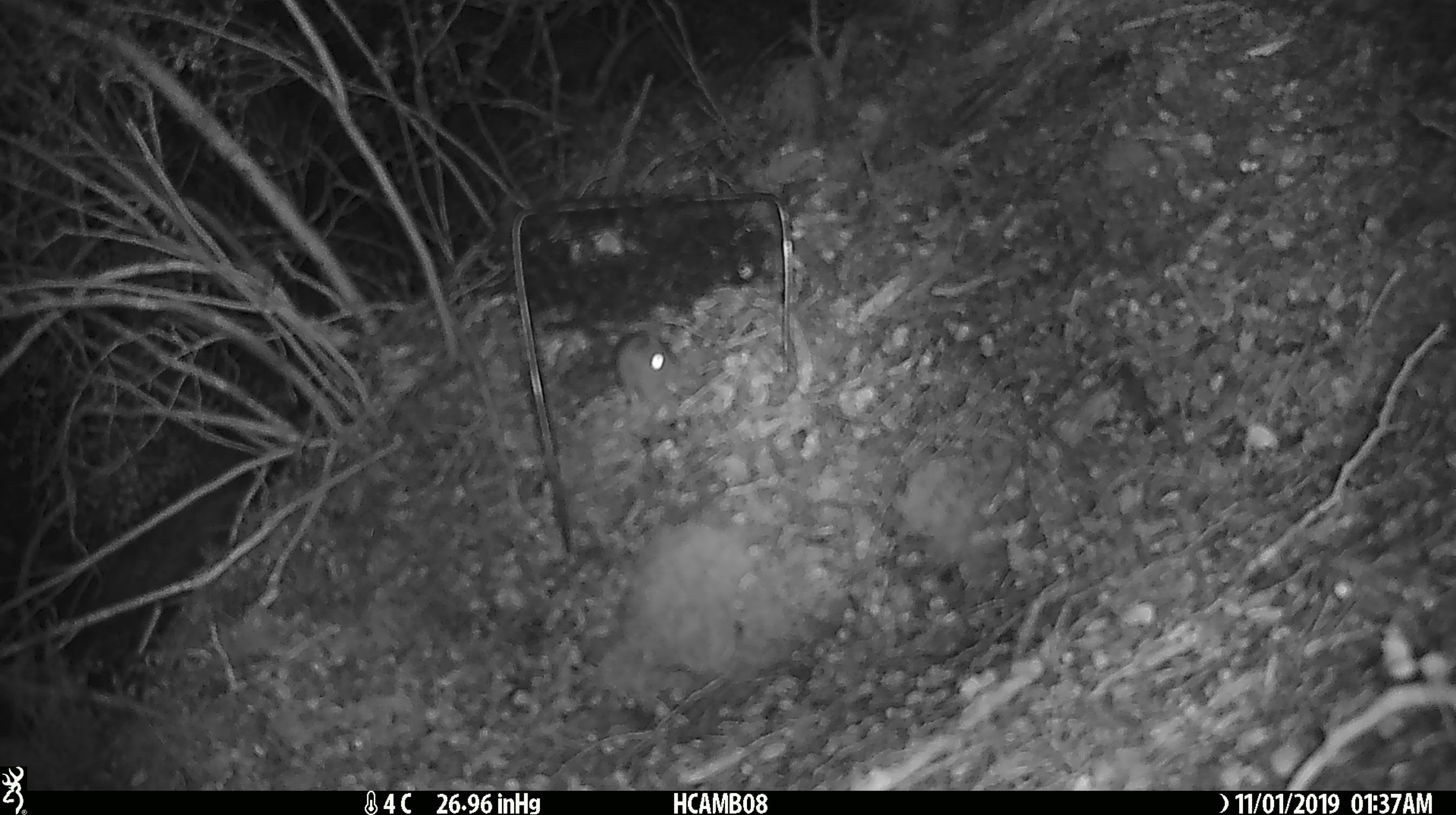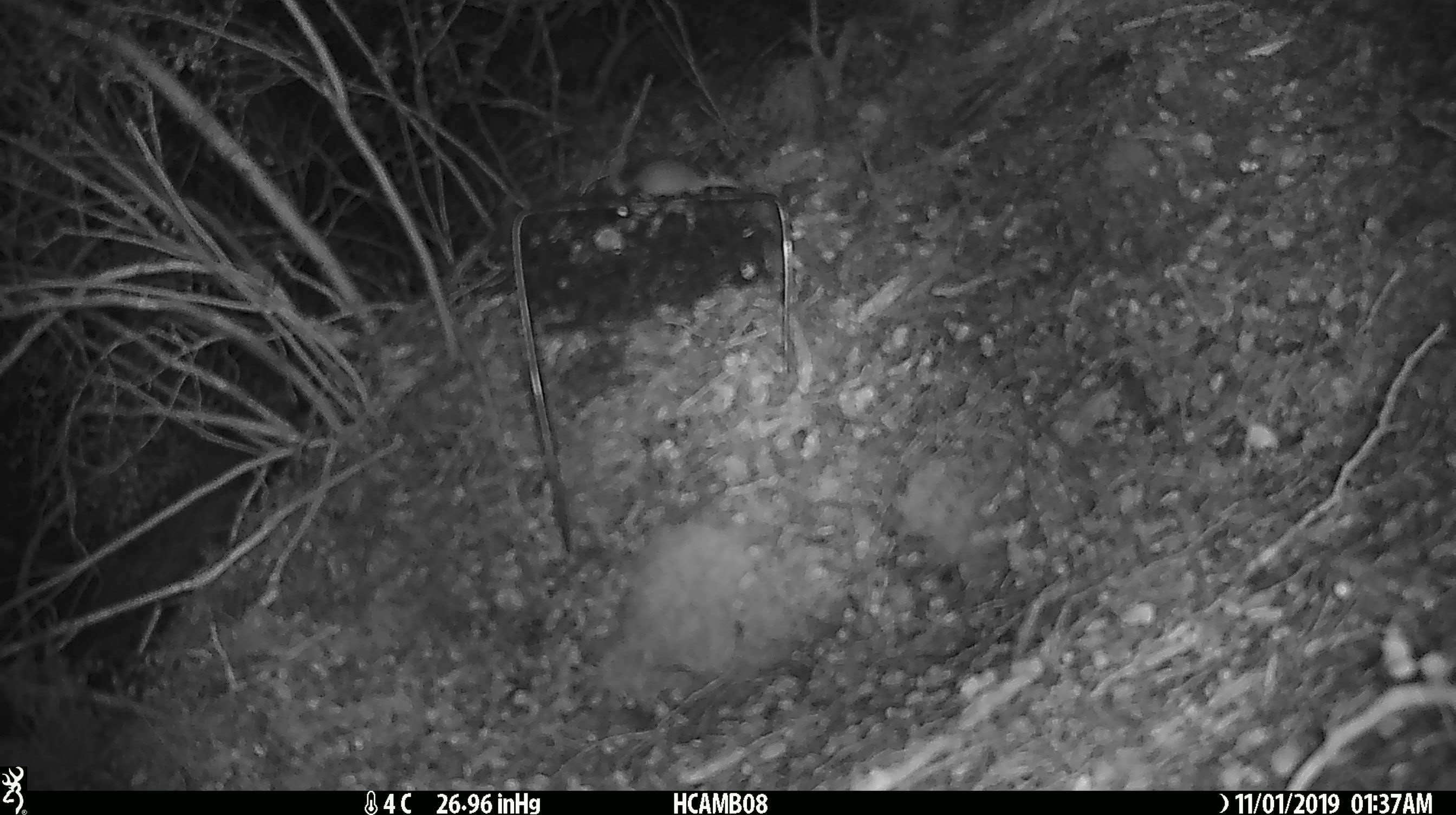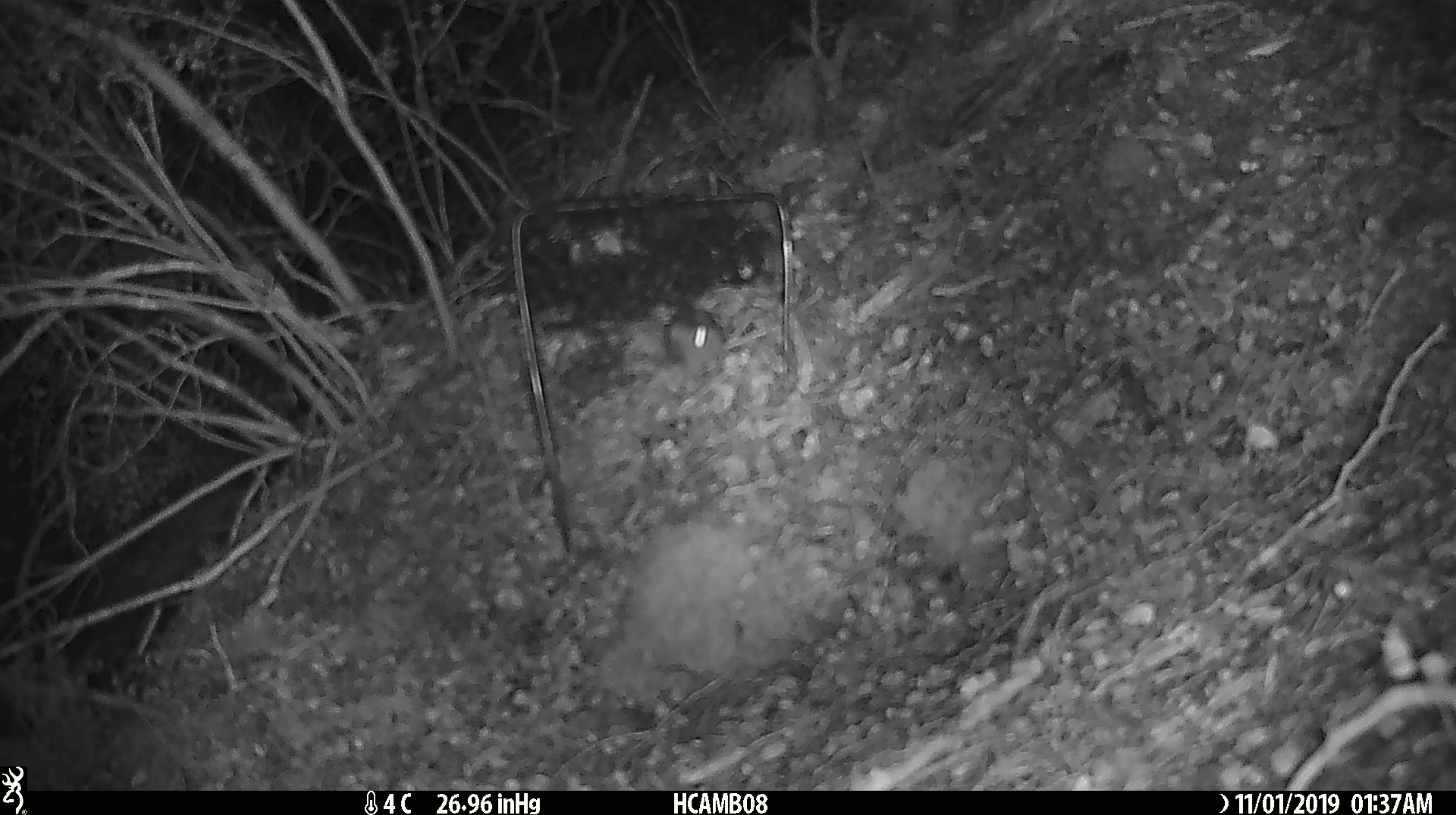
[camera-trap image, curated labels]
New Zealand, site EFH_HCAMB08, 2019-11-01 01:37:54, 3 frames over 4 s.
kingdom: Animalia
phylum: Chordata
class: Mammalia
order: Rodentia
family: Muridae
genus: Mus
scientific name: Mus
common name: mouse